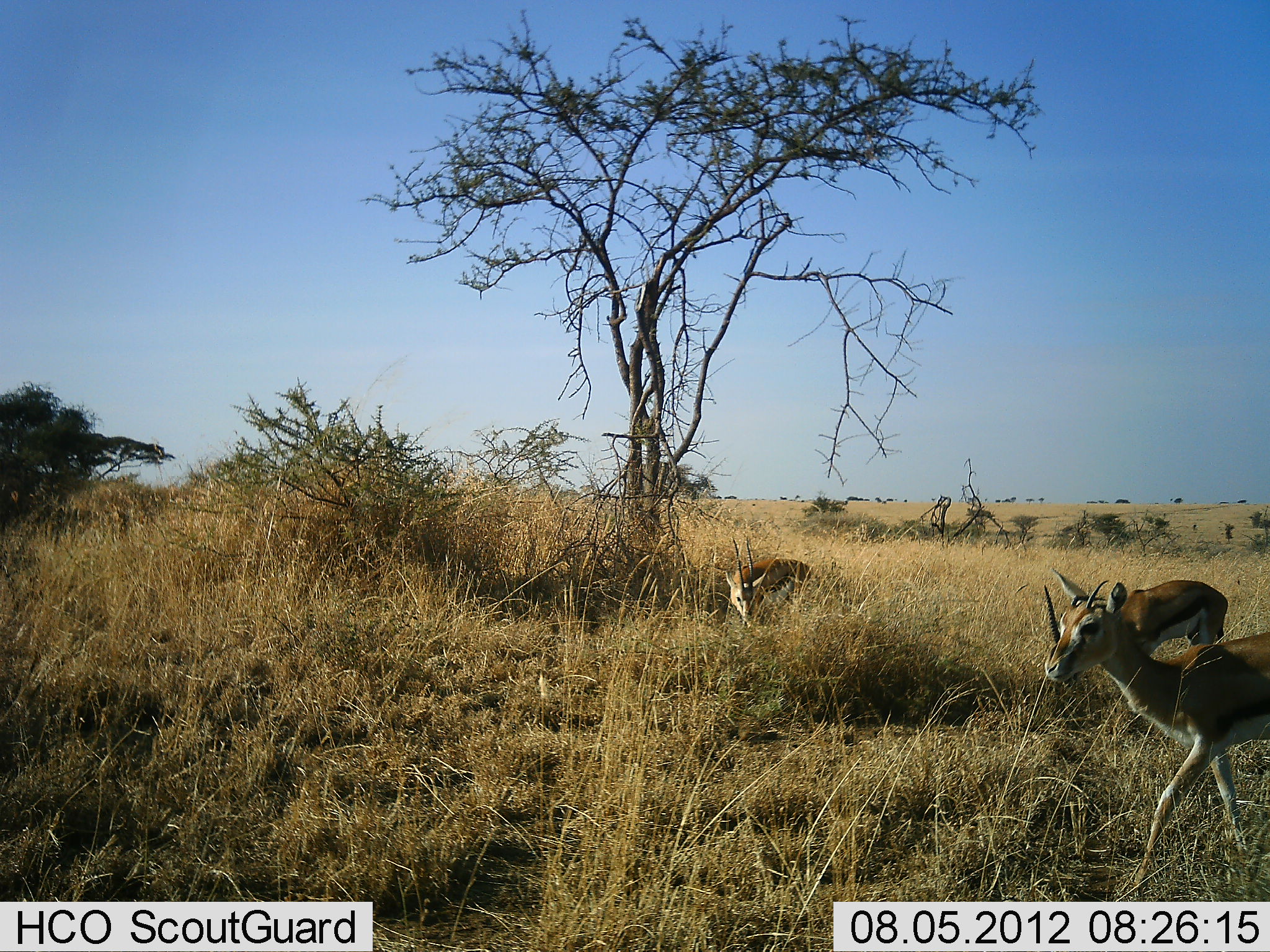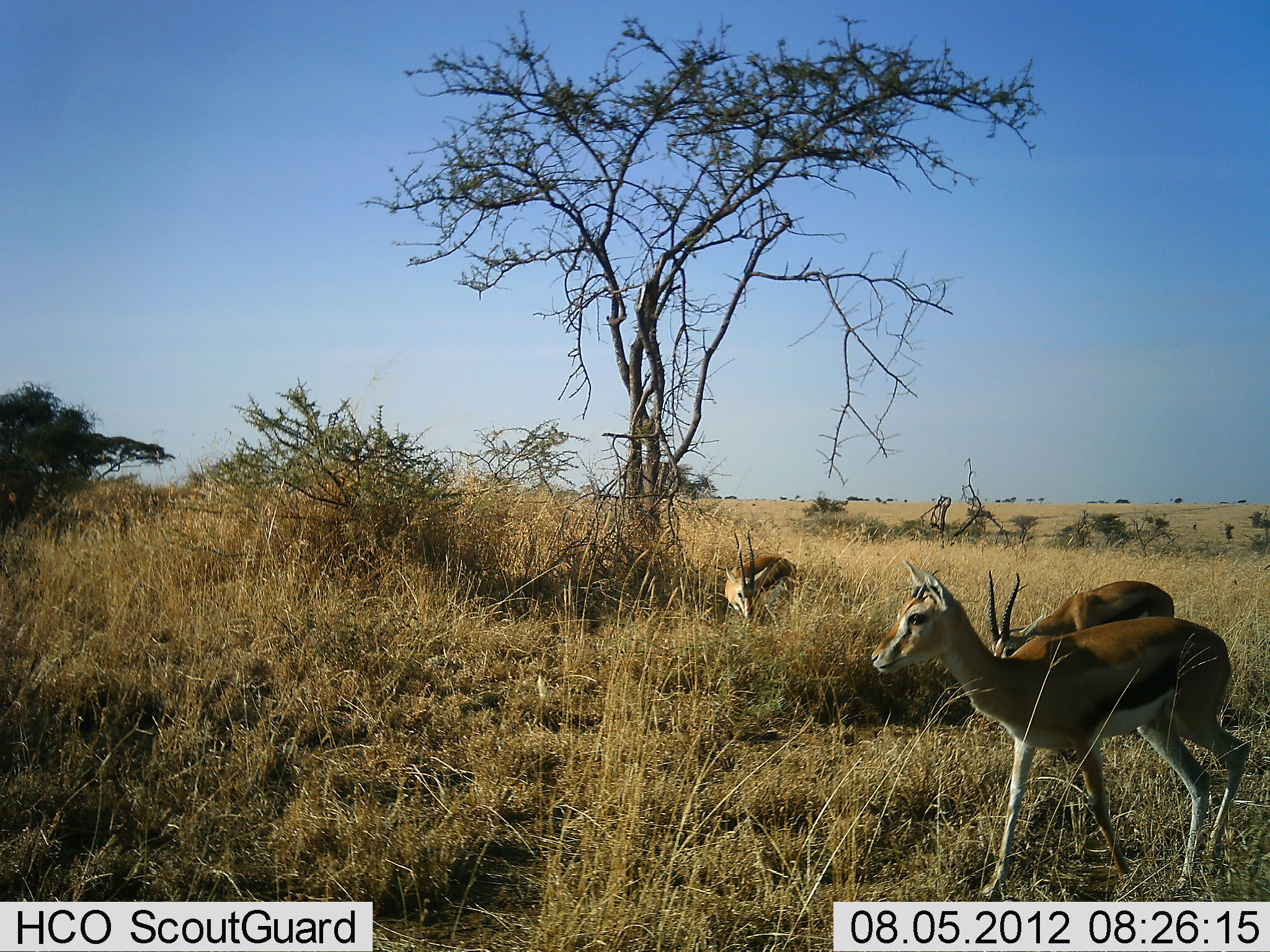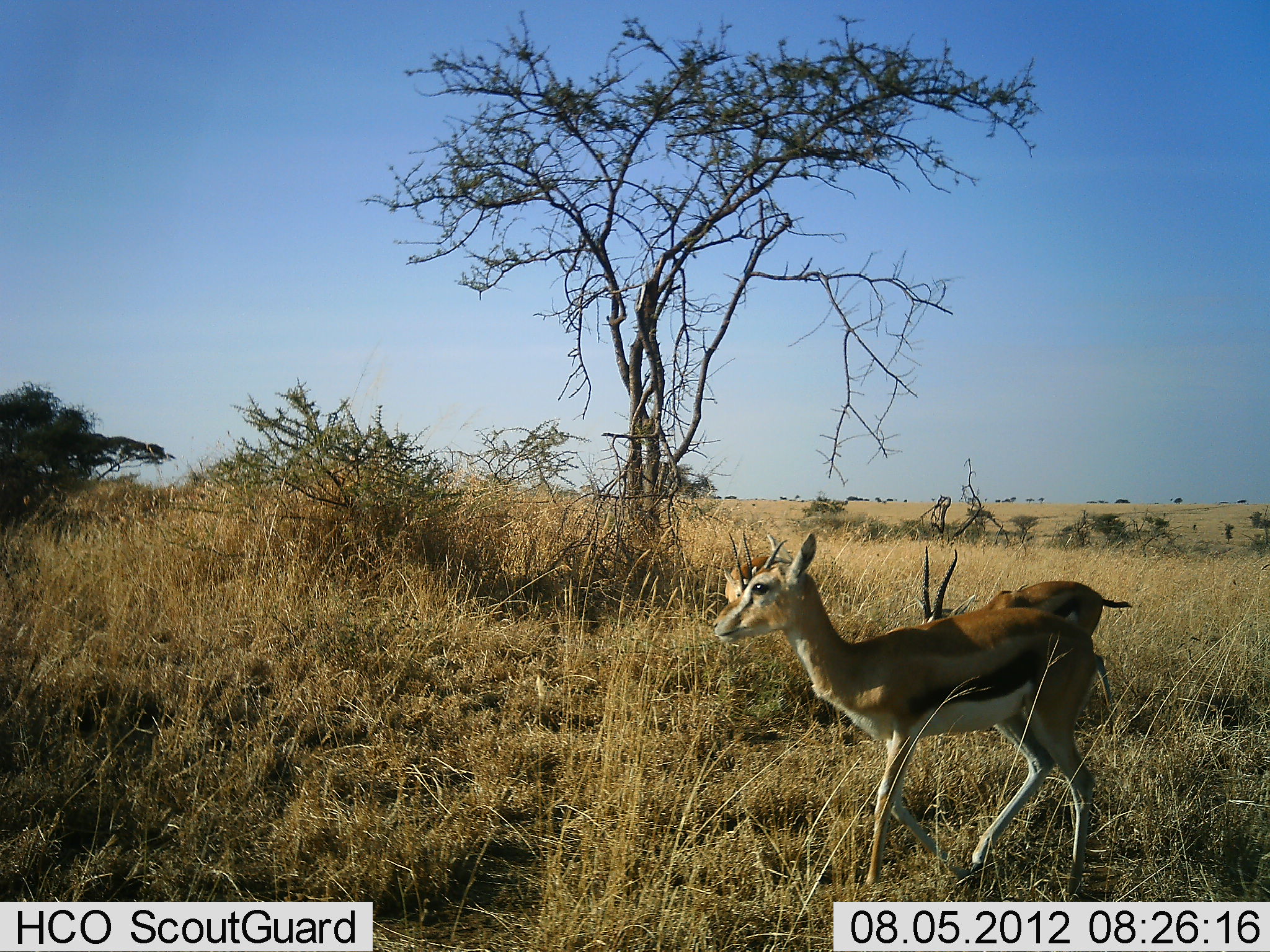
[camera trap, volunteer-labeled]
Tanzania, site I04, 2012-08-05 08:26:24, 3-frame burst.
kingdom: Animalia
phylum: Chordata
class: Mammalia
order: Artiodactyla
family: Bovidae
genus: Eudorcas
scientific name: Eudorcas thomsonii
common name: thomson's gazelle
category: gazellethomsons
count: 3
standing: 30%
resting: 0%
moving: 90%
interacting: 0%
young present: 0%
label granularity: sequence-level